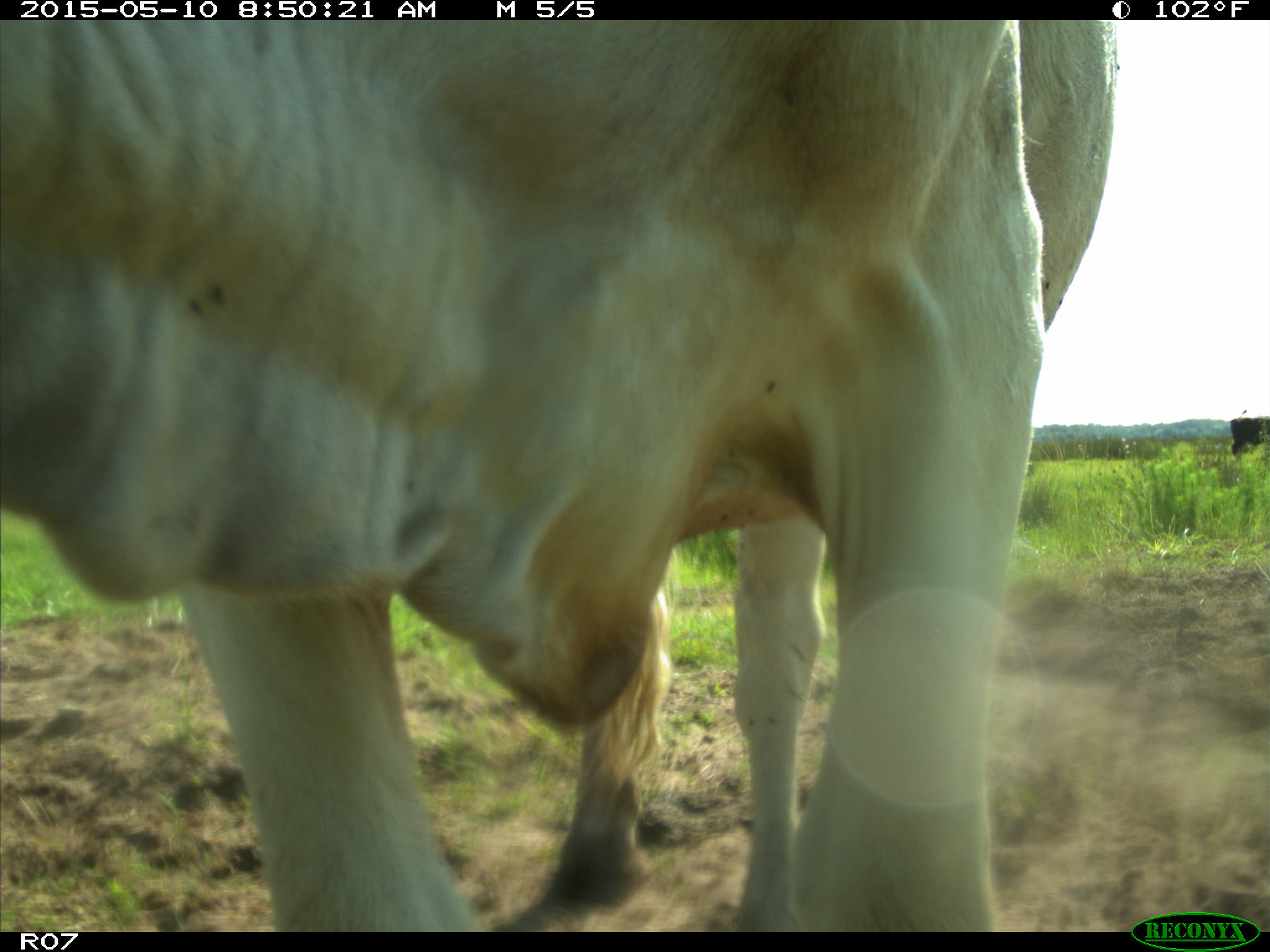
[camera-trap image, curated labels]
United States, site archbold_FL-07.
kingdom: Animalia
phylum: Chordata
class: Mammalia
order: Artiodactyla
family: Bovidae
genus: Bos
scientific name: Bos taurus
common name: domestic cow